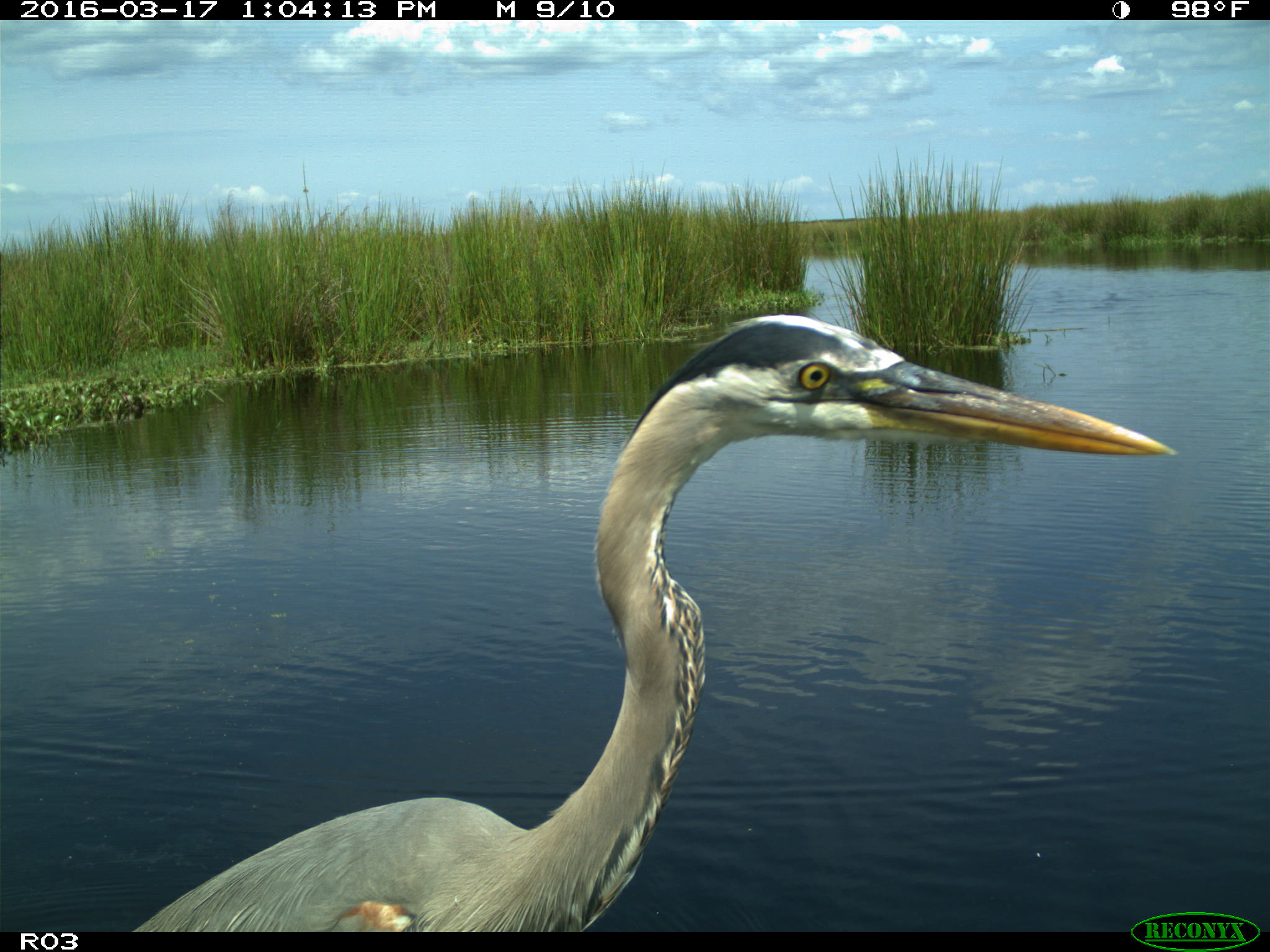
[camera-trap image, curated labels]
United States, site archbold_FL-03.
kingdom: Animalia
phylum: Chordata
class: Aves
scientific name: Aves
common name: birds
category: unidentified bird